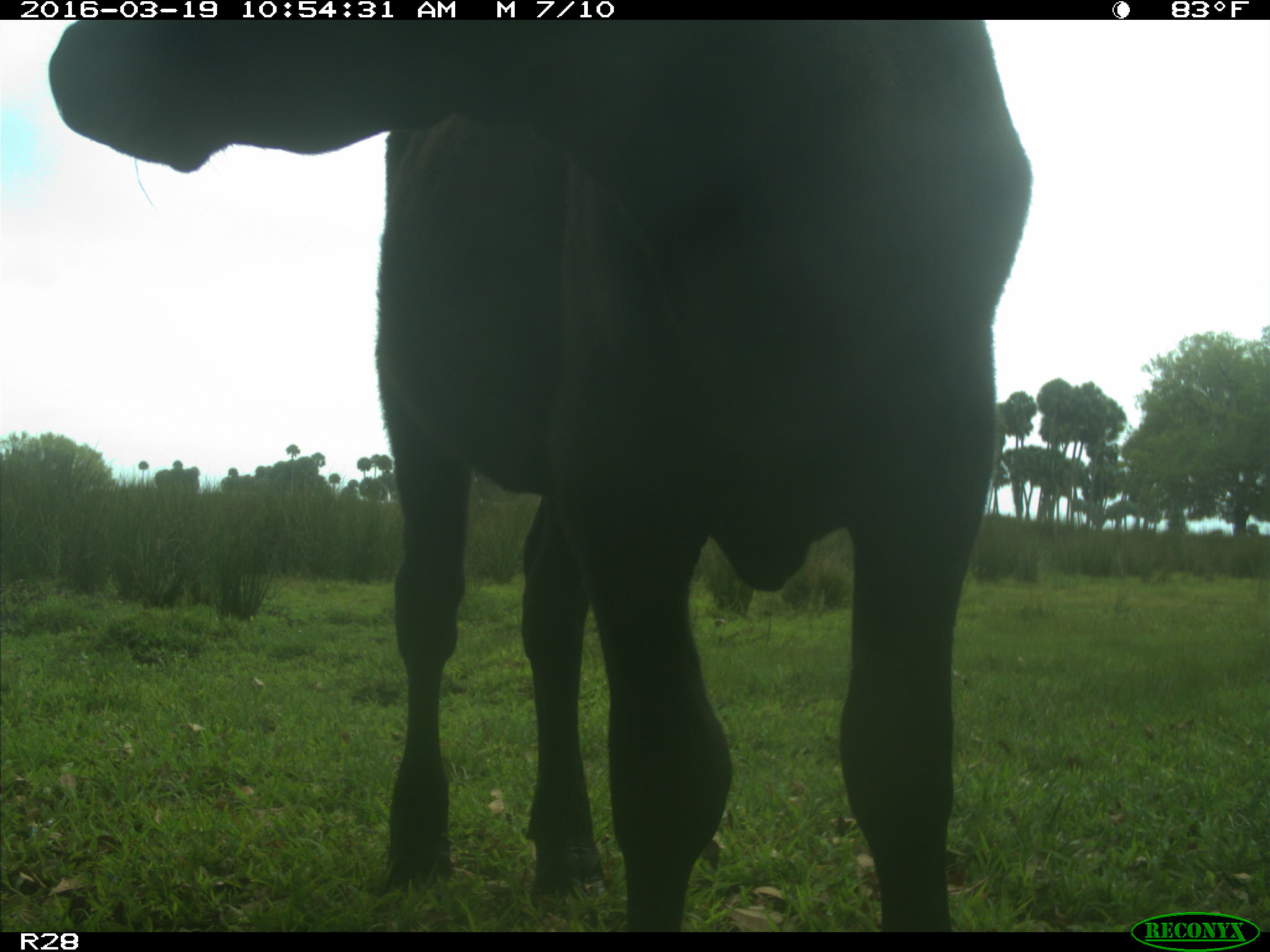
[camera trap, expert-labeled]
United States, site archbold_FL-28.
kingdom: Animalia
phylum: Chordata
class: Mammalia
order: Artiodactyla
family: Bovidae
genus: Bos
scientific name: Bos taurus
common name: domestic cow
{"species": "Bos taurus (domestic cow)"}